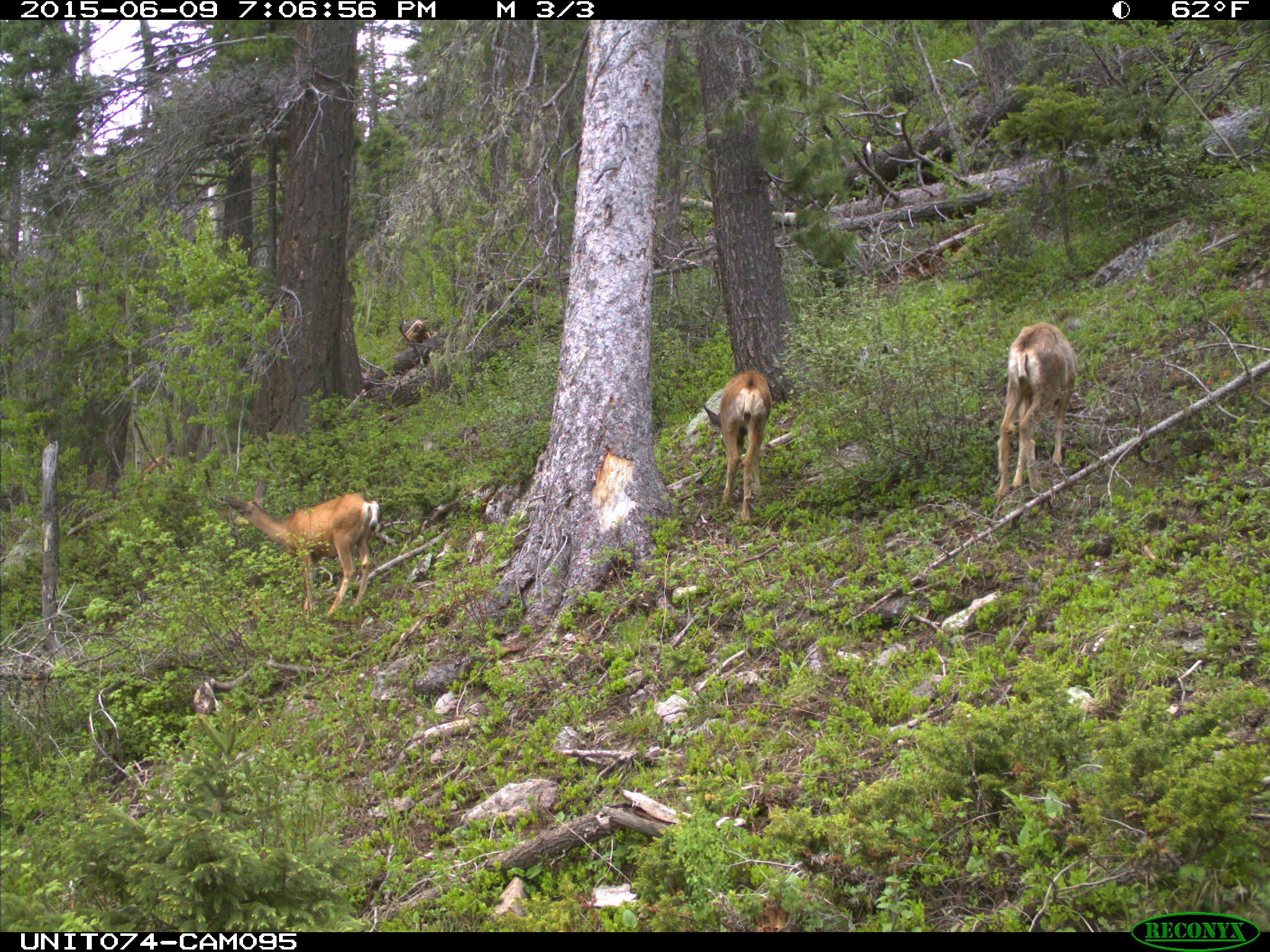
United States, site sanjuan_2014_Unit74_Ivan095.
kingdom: Animalia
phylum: Chordata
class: Mammalia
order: Artiodactyla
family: Cervidae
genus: Odocoileus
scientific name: Odocoileus hemionus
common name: mule deer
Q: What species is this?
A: Odocoileus hemionus (mule deer).